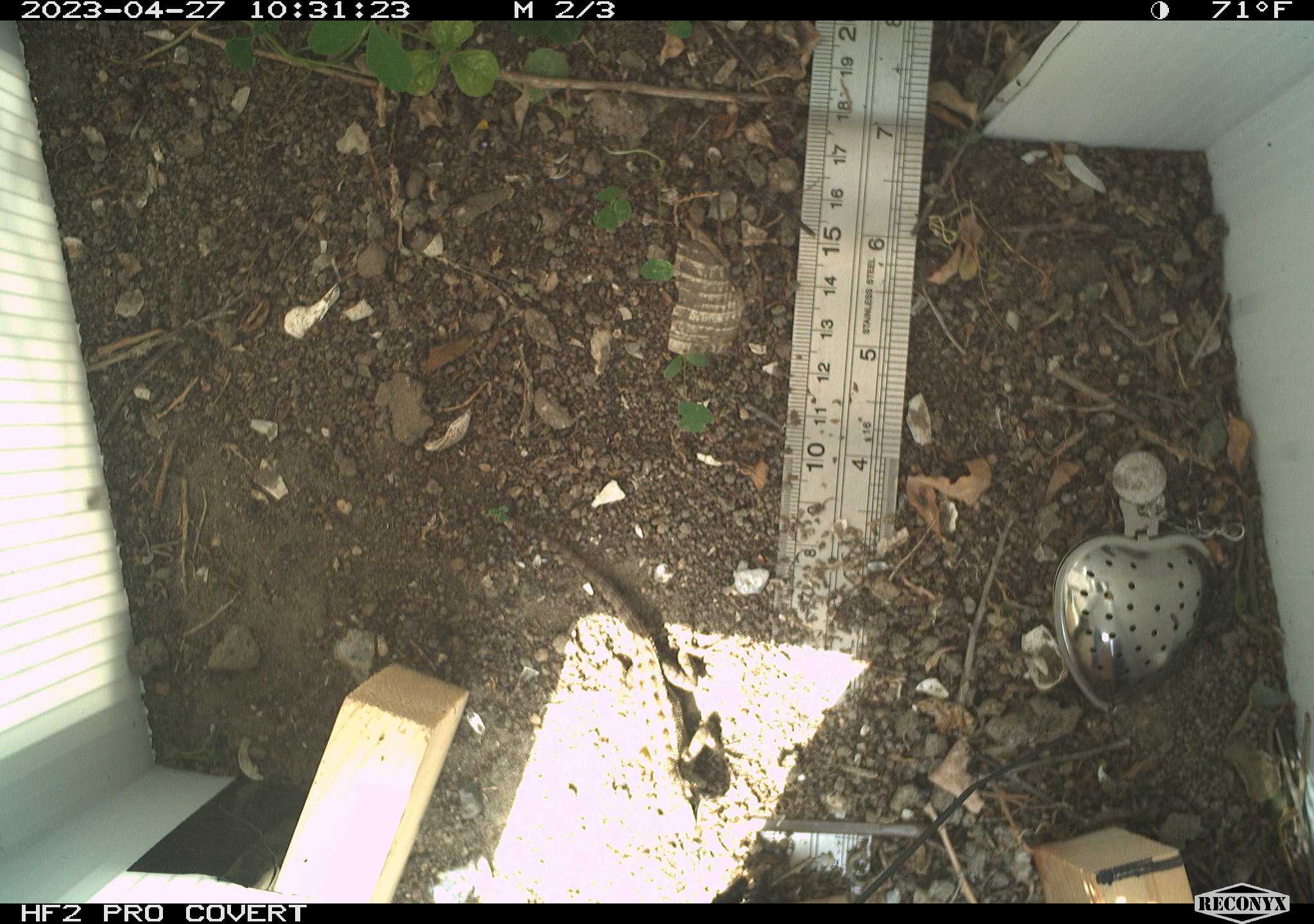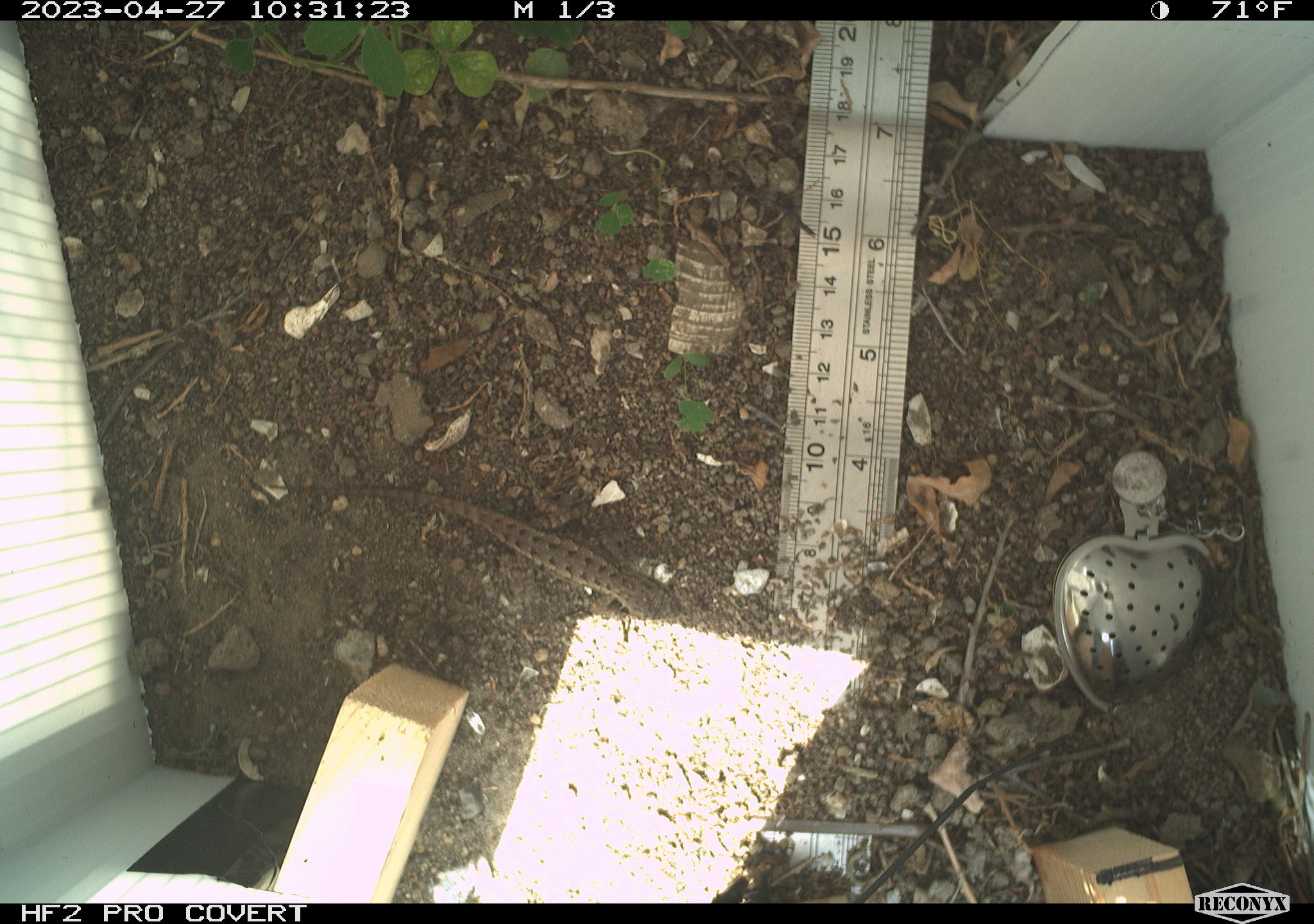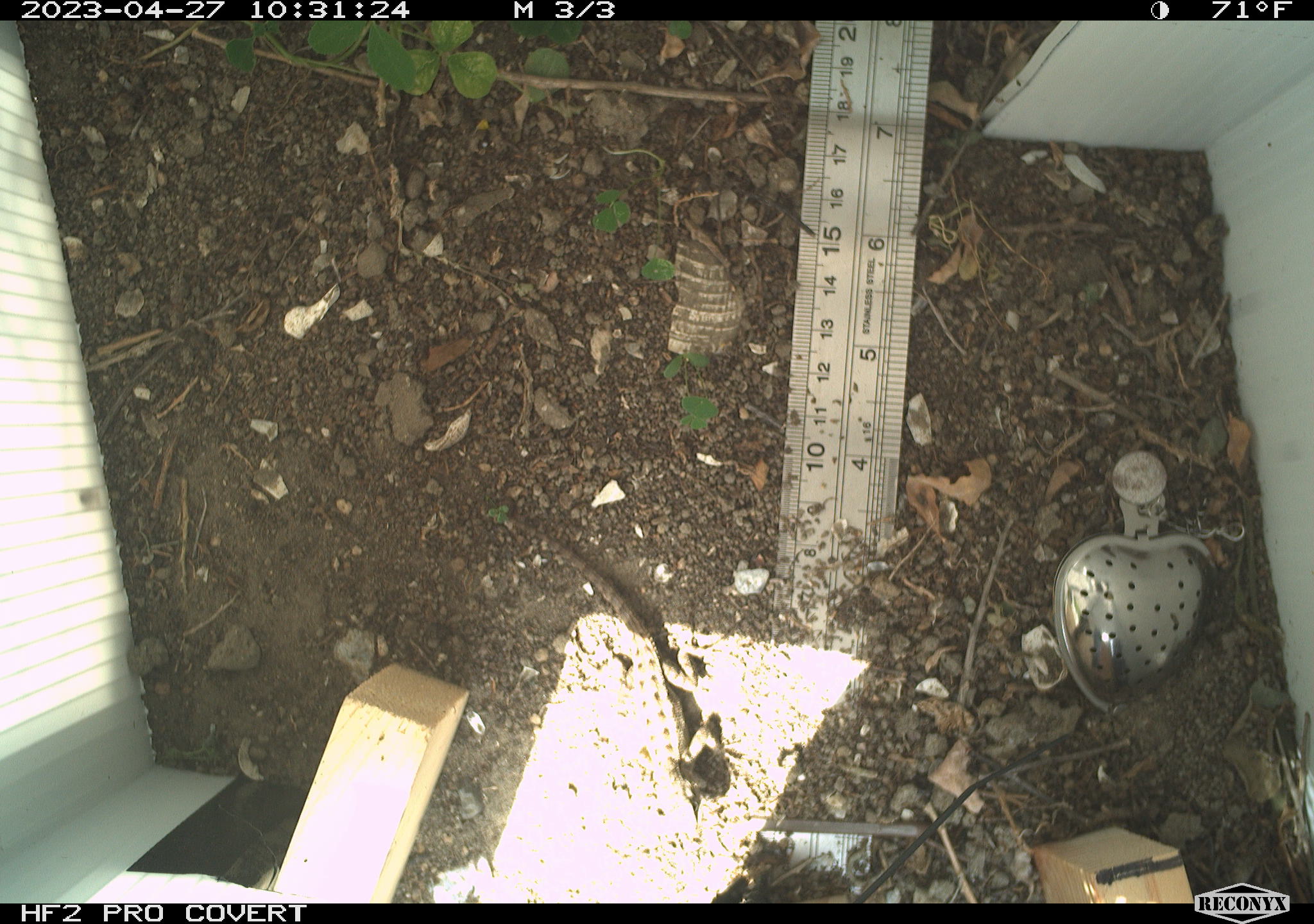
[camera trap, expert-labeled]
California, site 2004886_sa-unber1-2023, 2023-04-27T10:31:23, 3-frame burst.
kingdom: Animalia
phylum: Chordata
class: Reptilia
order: Squamata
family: Phrynosomatidae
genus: Sceloporus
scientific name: Sceloporus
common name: spiny lizards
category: sceloporus species